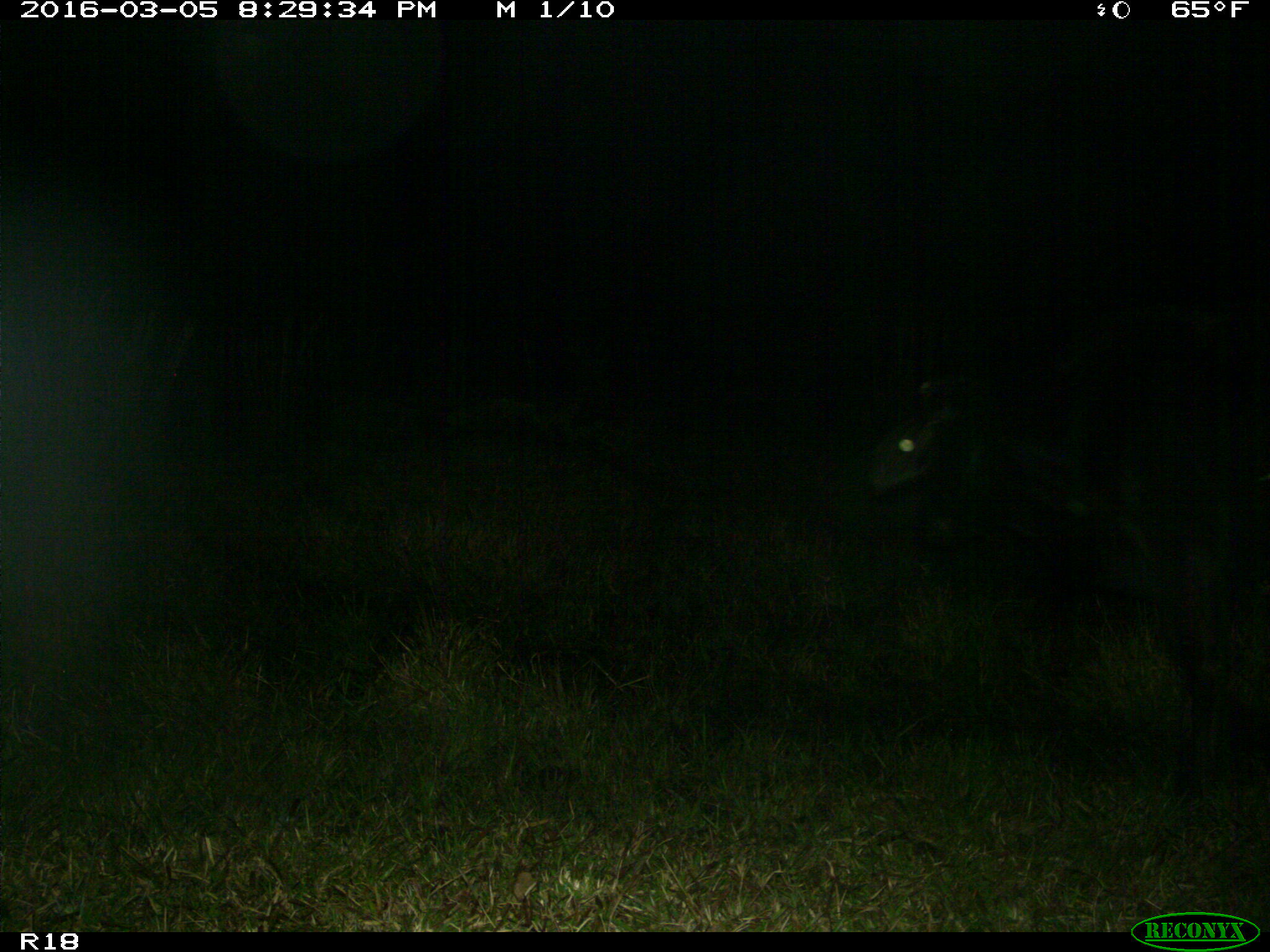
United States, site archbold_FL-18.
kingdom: Animalia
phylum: Chordata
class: Mammalia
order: Artiodactyla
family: Bovidae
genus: Bos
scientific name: Bos taurus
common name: domestic cow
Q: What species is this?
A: Bos taurus (domestic cow).